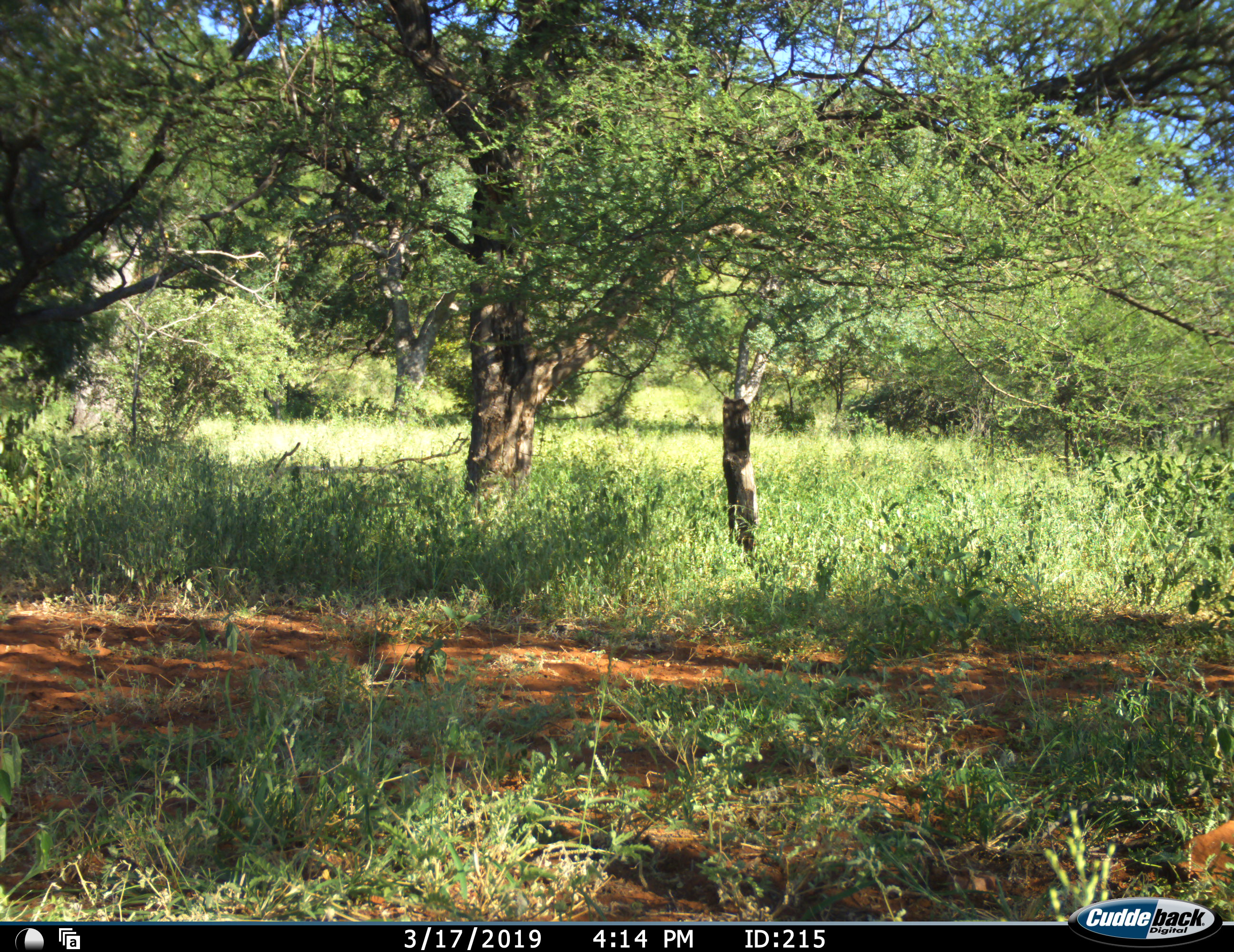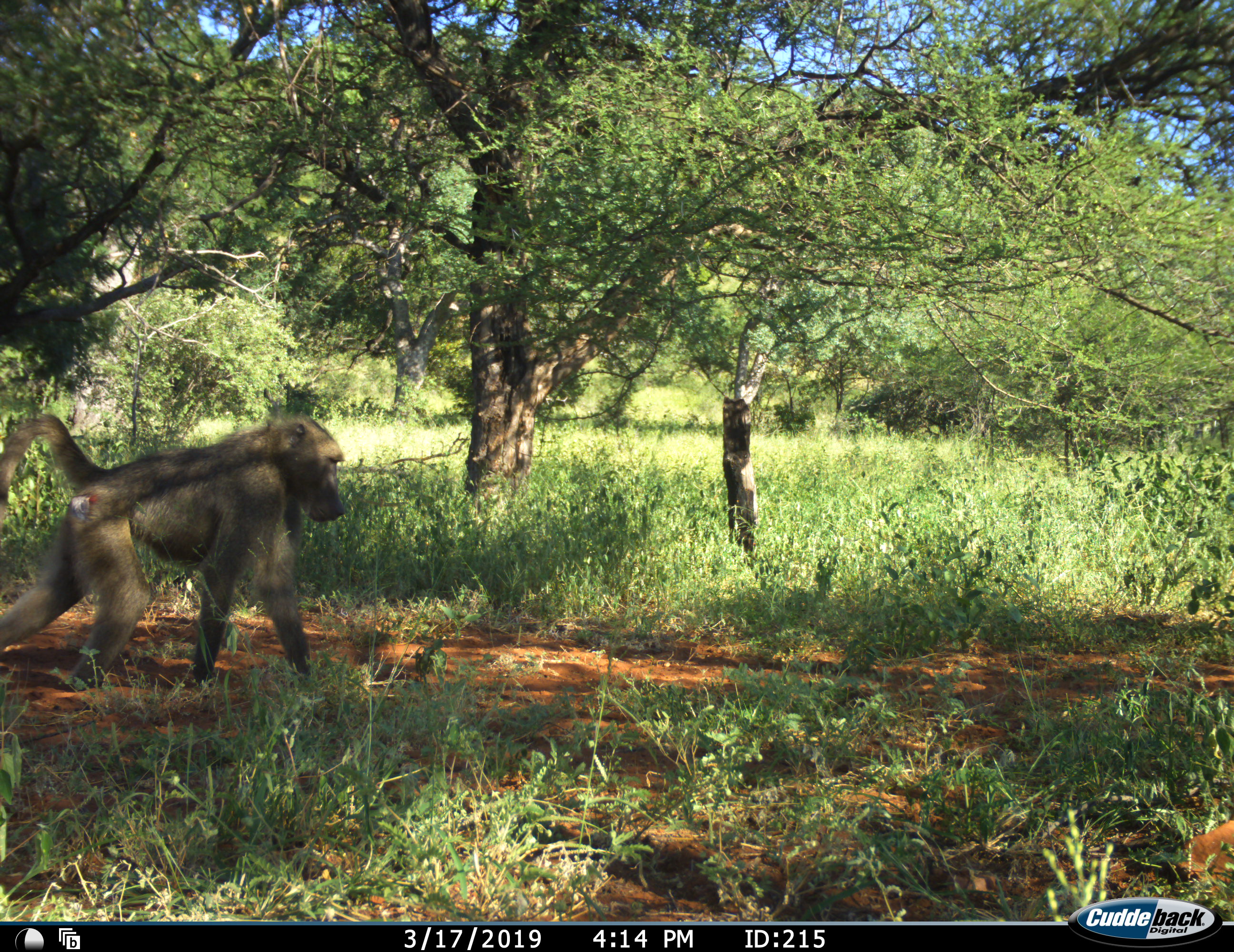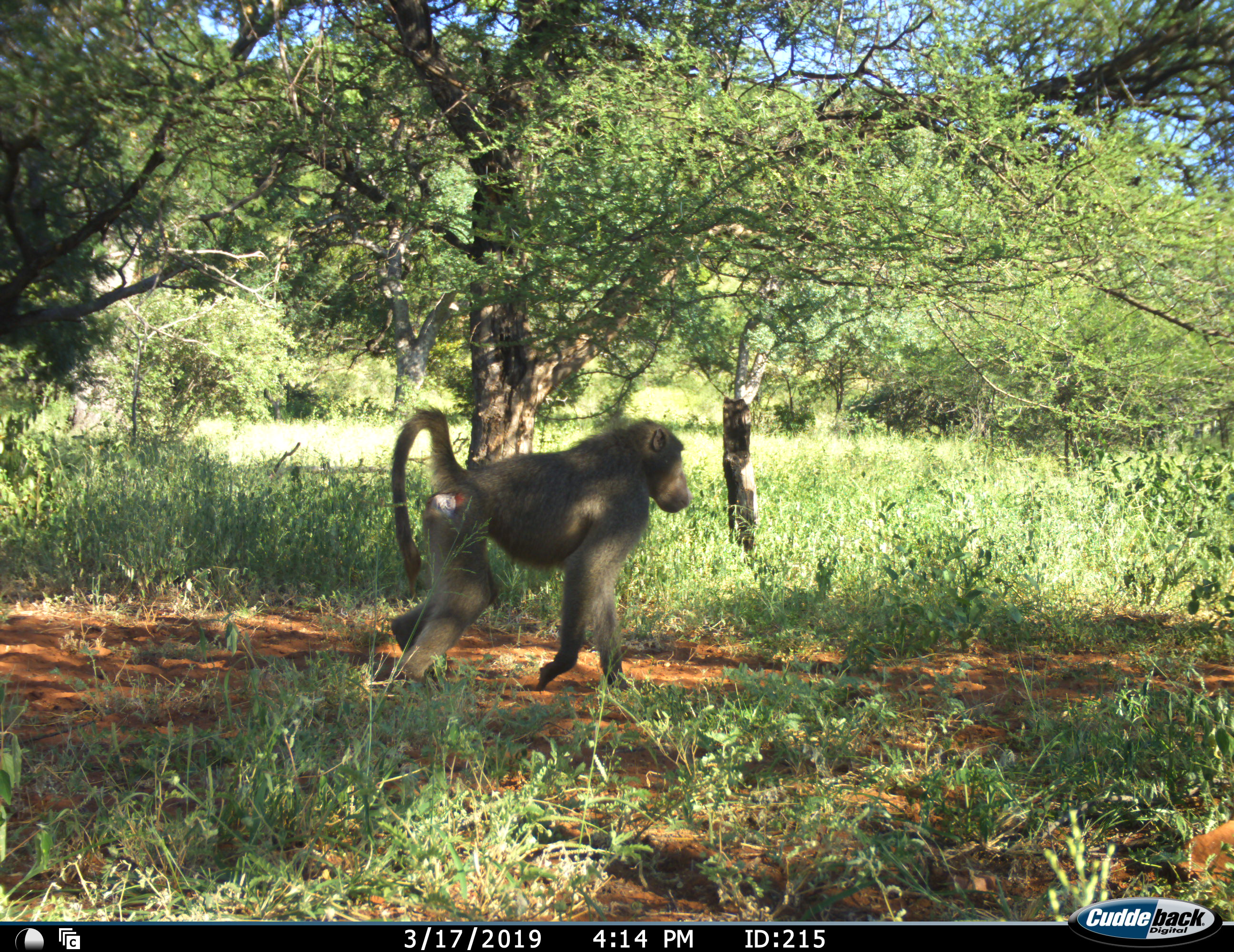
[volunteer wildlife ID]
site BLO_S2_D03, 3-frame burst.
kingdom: Animalia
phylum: Chordata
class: Mammalia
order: Primates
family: Cercopithecidae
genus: Papio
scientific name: Papio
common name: baboon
Baboon (Papio), count 1. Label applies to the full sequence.